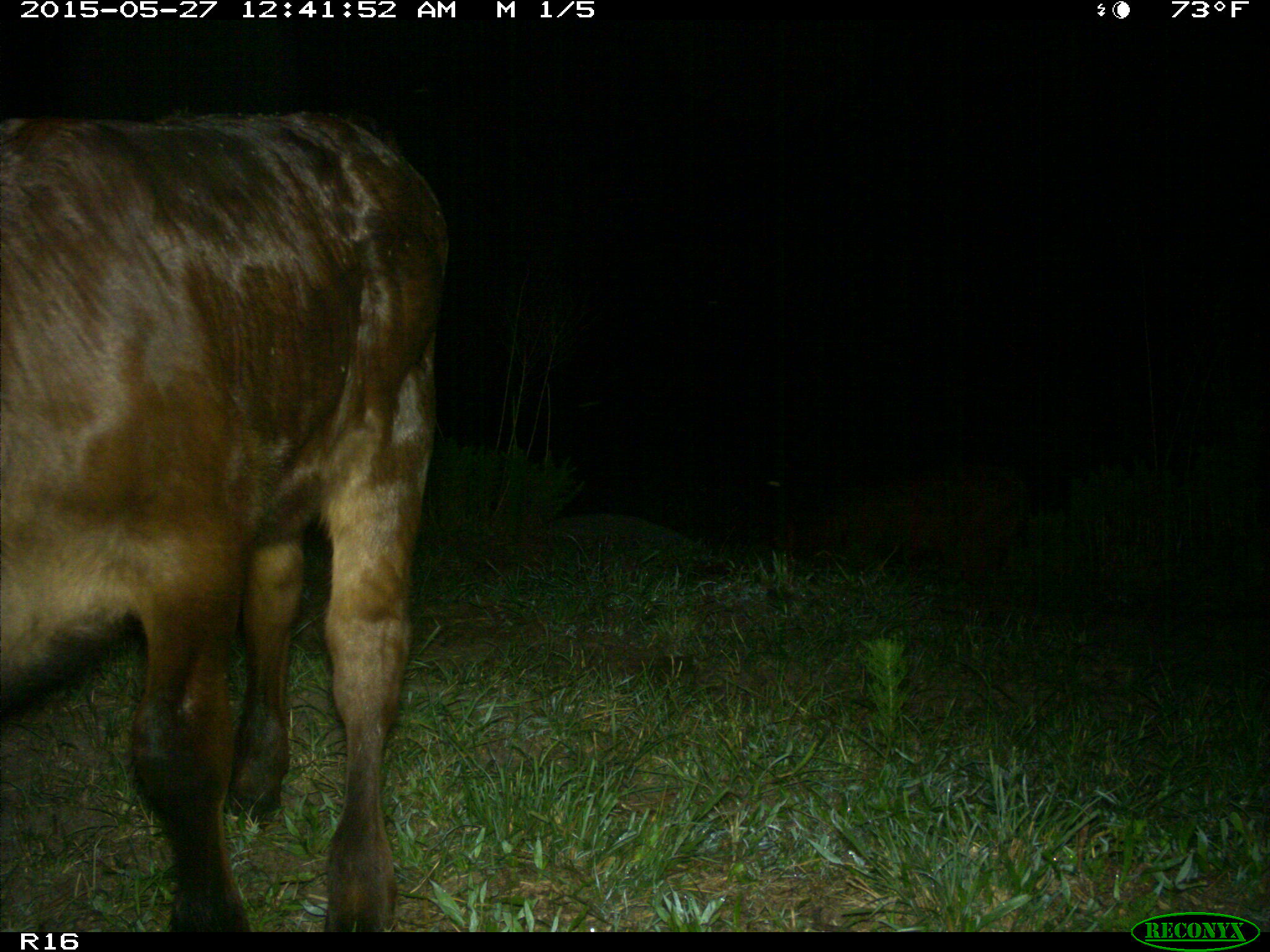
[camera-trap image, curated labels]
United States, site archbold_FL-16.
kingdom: Animalia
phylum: Chordata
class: Mammalia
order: Artiodactyla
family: Bovidae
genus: Bos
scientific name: Bos taurus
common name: domestic cow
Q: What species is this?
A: Bos taurus (domestic cow).